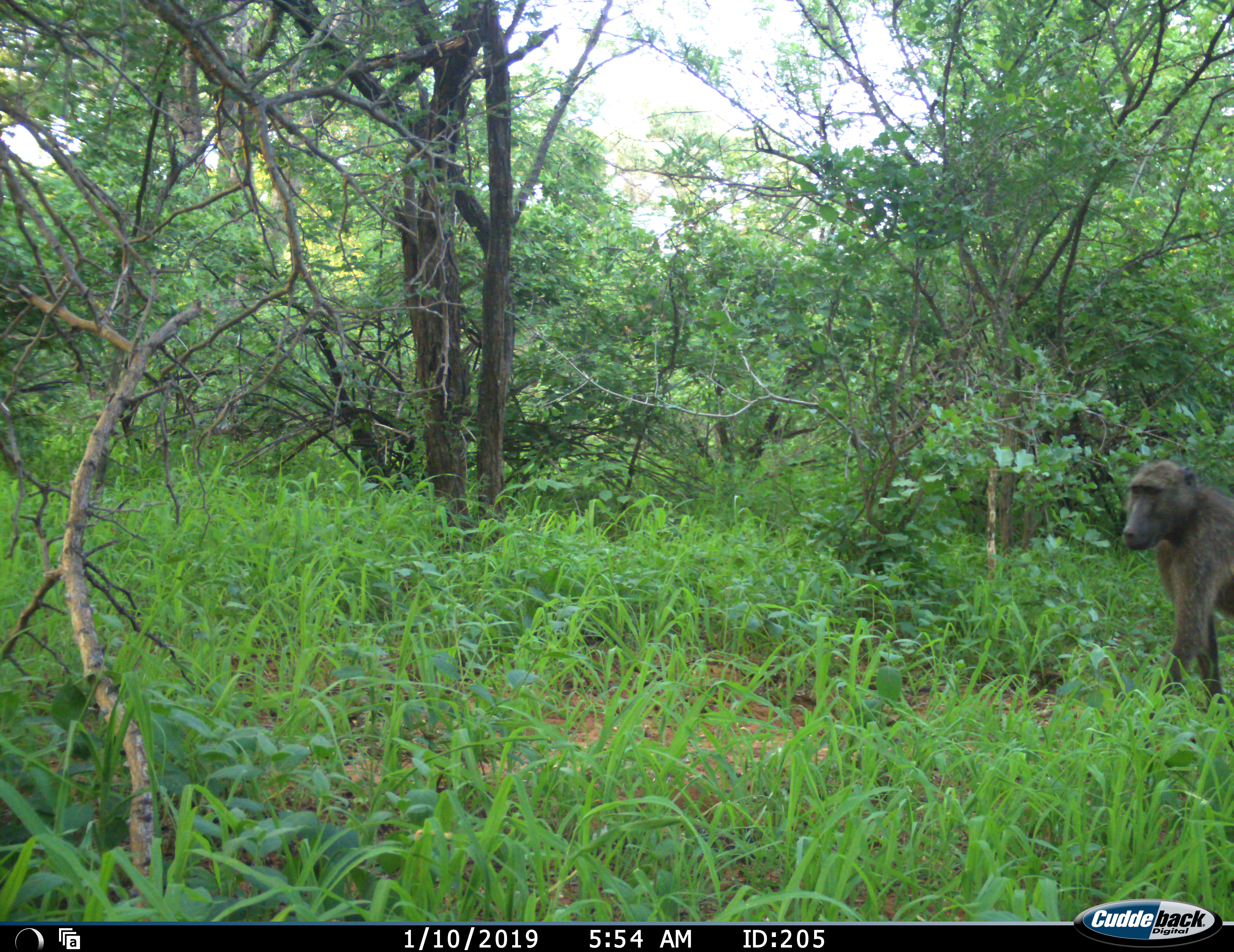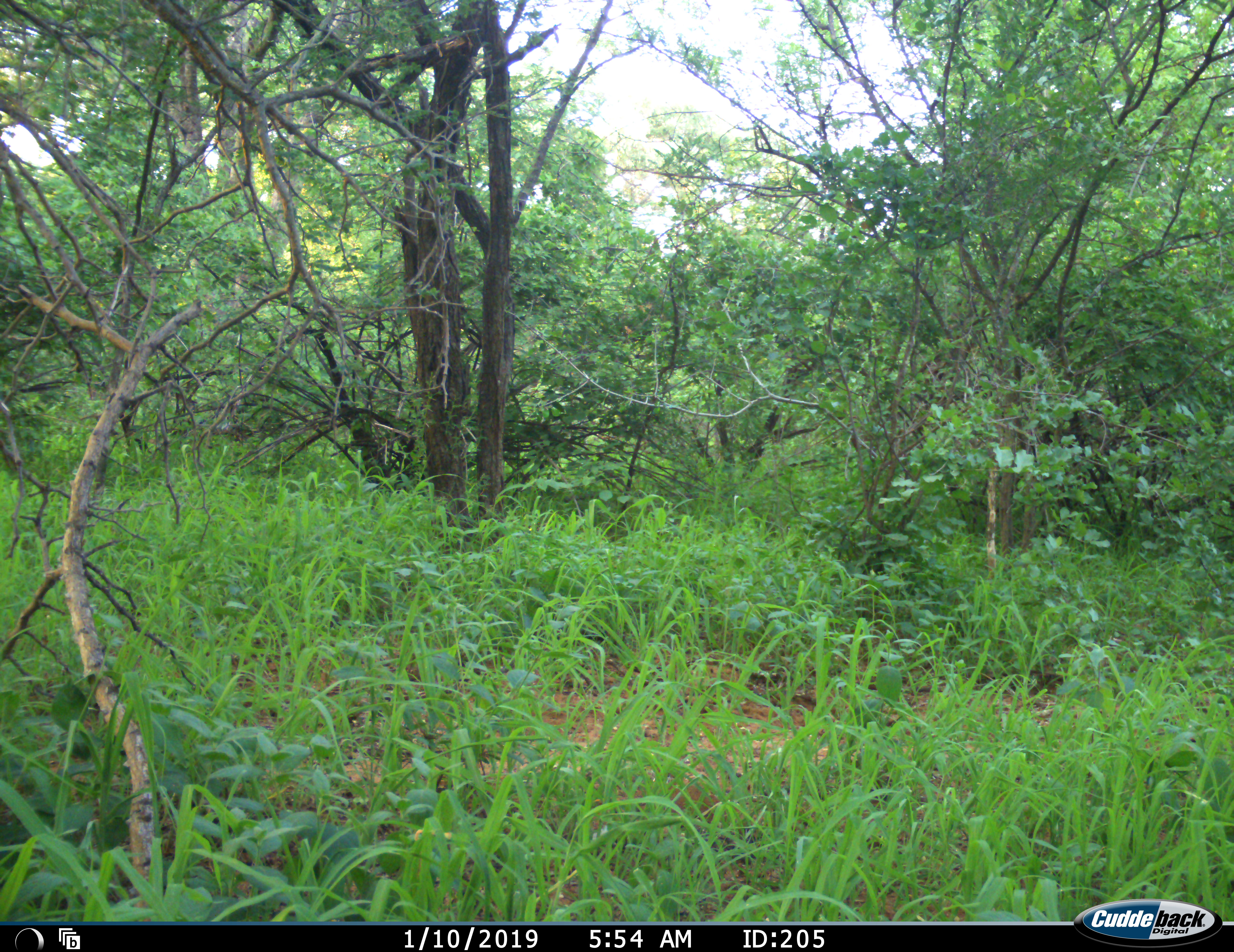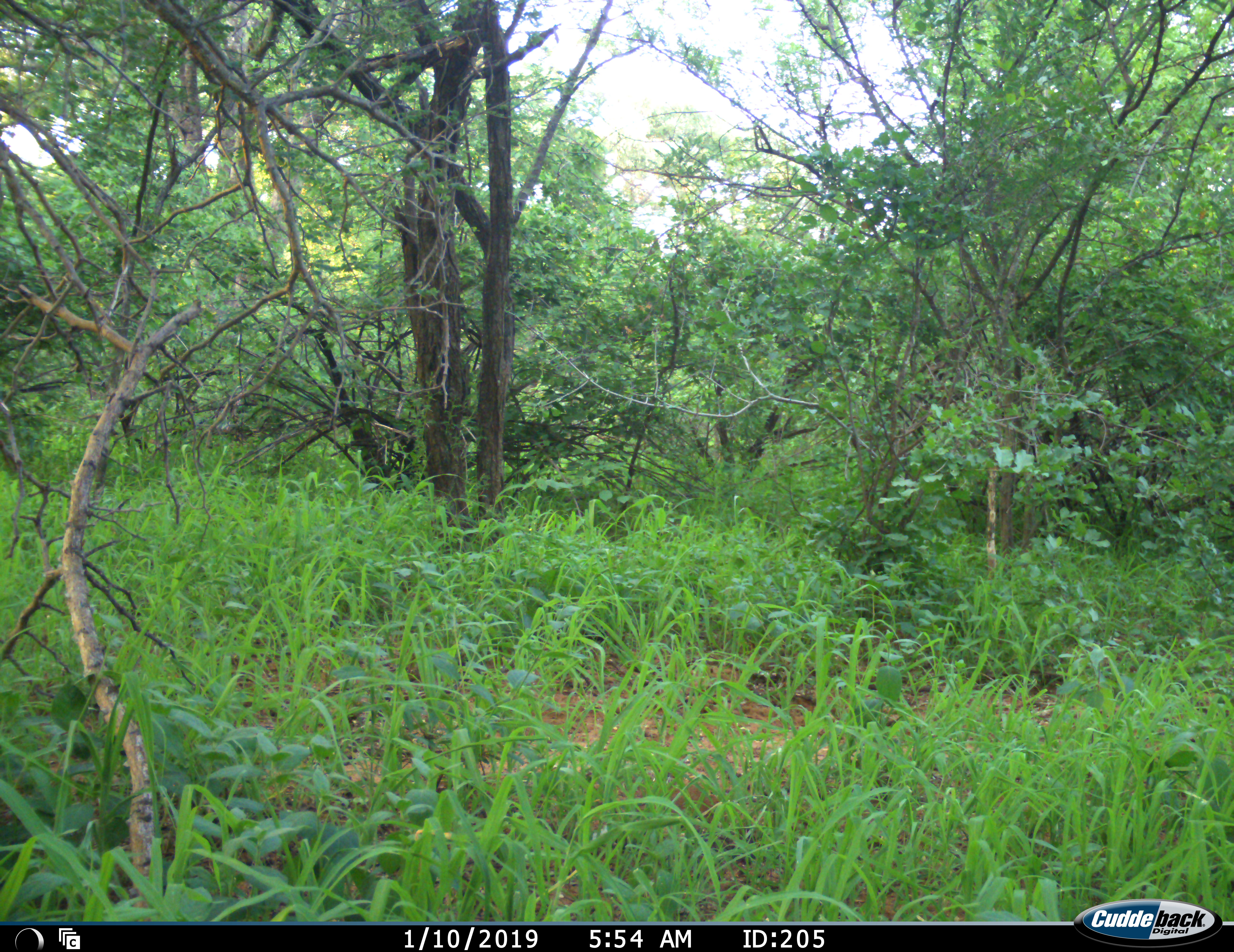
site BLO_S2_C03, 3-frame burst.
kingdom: Animalia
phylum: Chordata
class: Mammalia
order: Primates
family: Cercopithecidae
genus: Papio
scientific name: Papio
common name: baboon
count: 1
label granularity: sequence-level